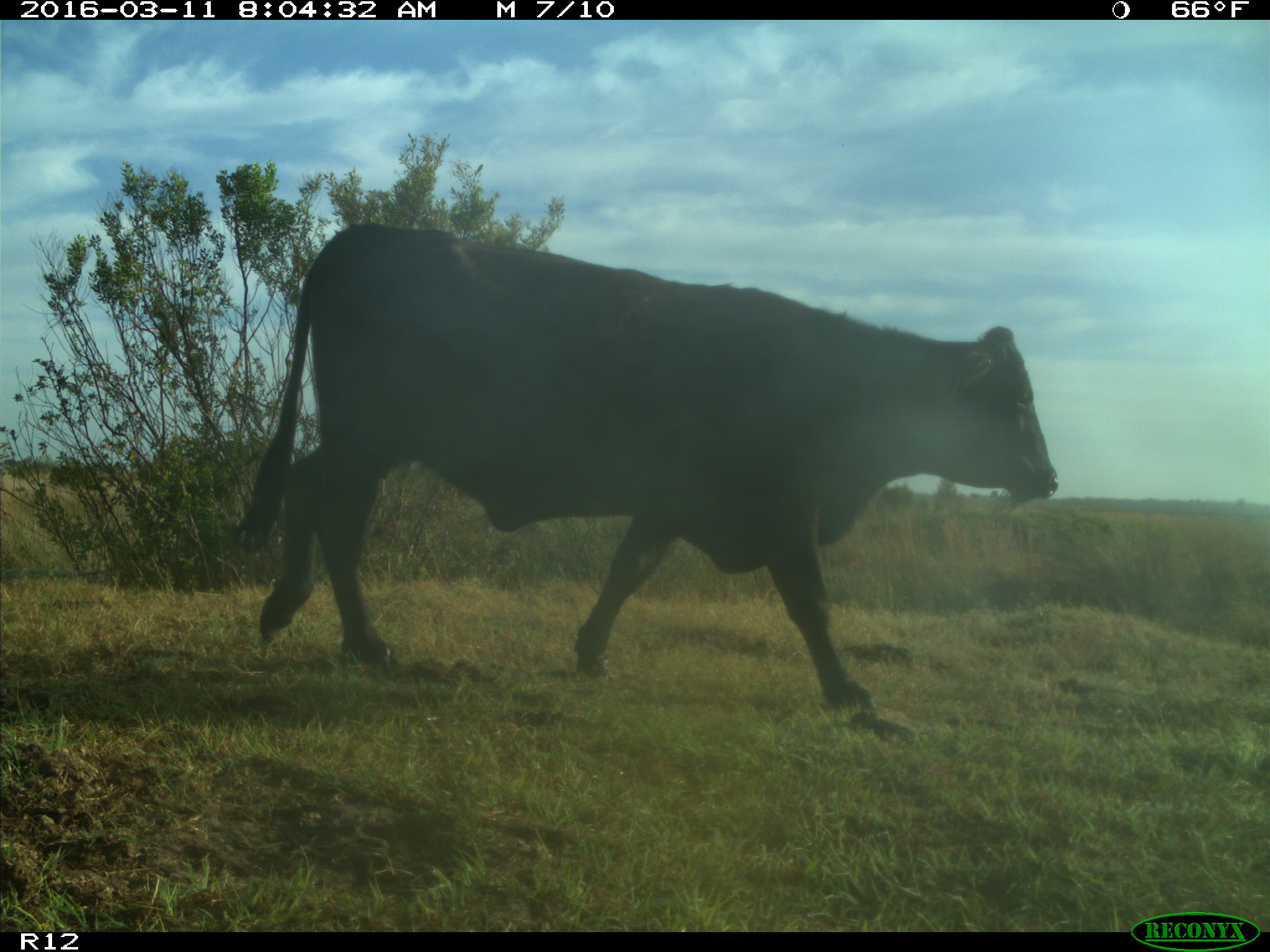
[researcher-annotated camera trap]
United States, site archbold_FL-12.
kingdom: Animalia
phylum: Chordata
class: Mammalia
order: Artiodactyla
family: Bovidae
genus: Bos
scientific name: Bos taurus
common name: domestic cow